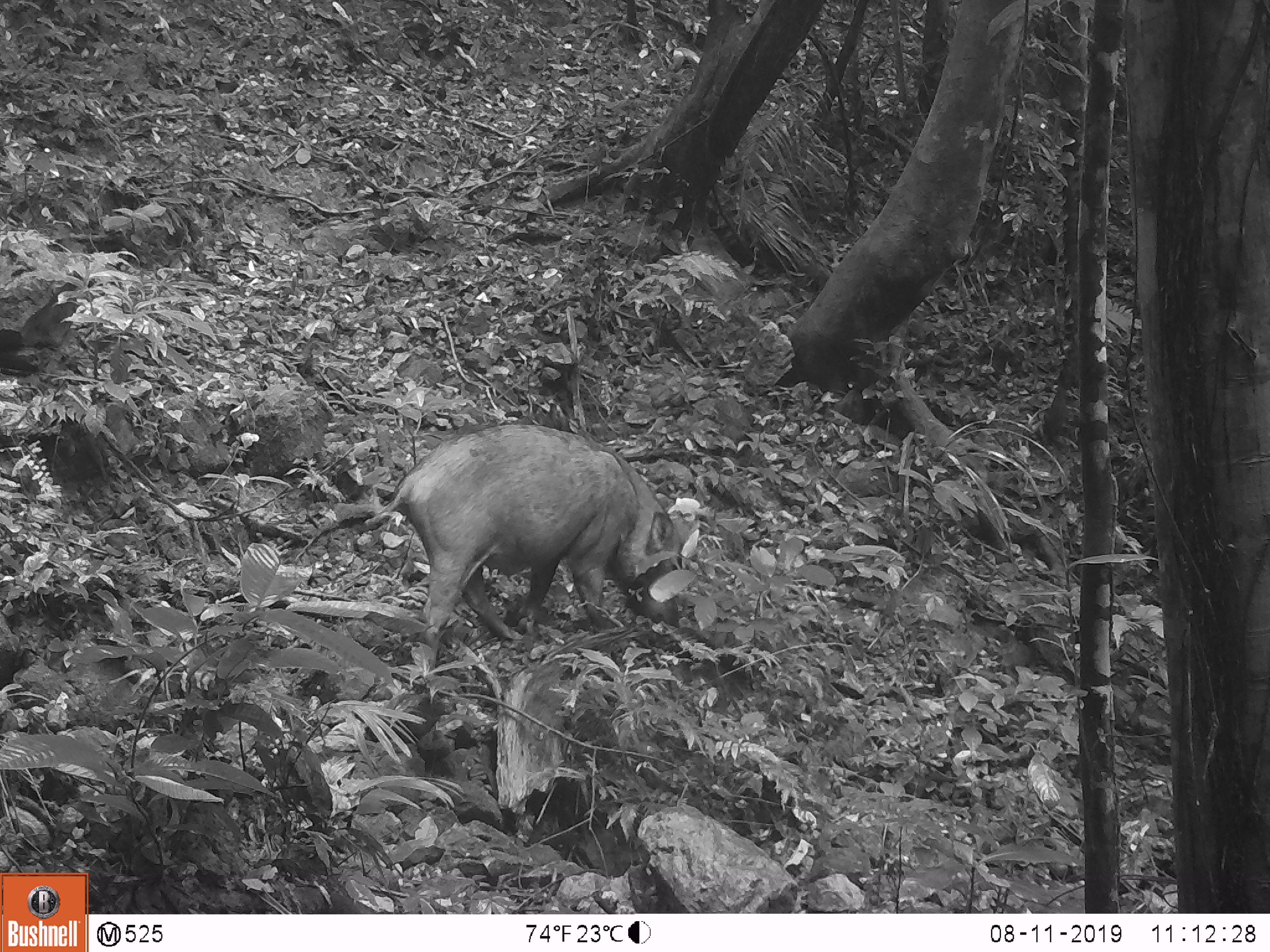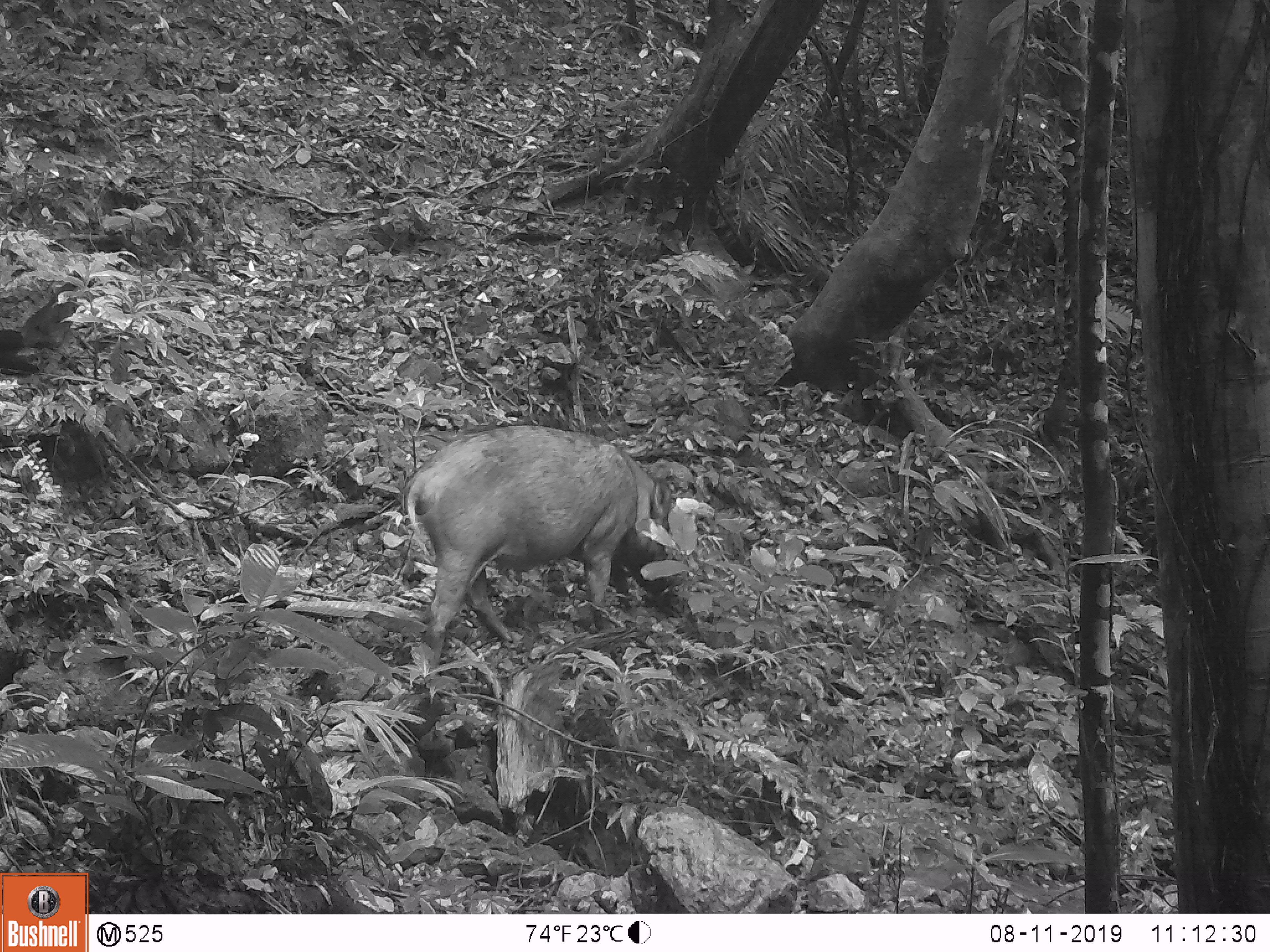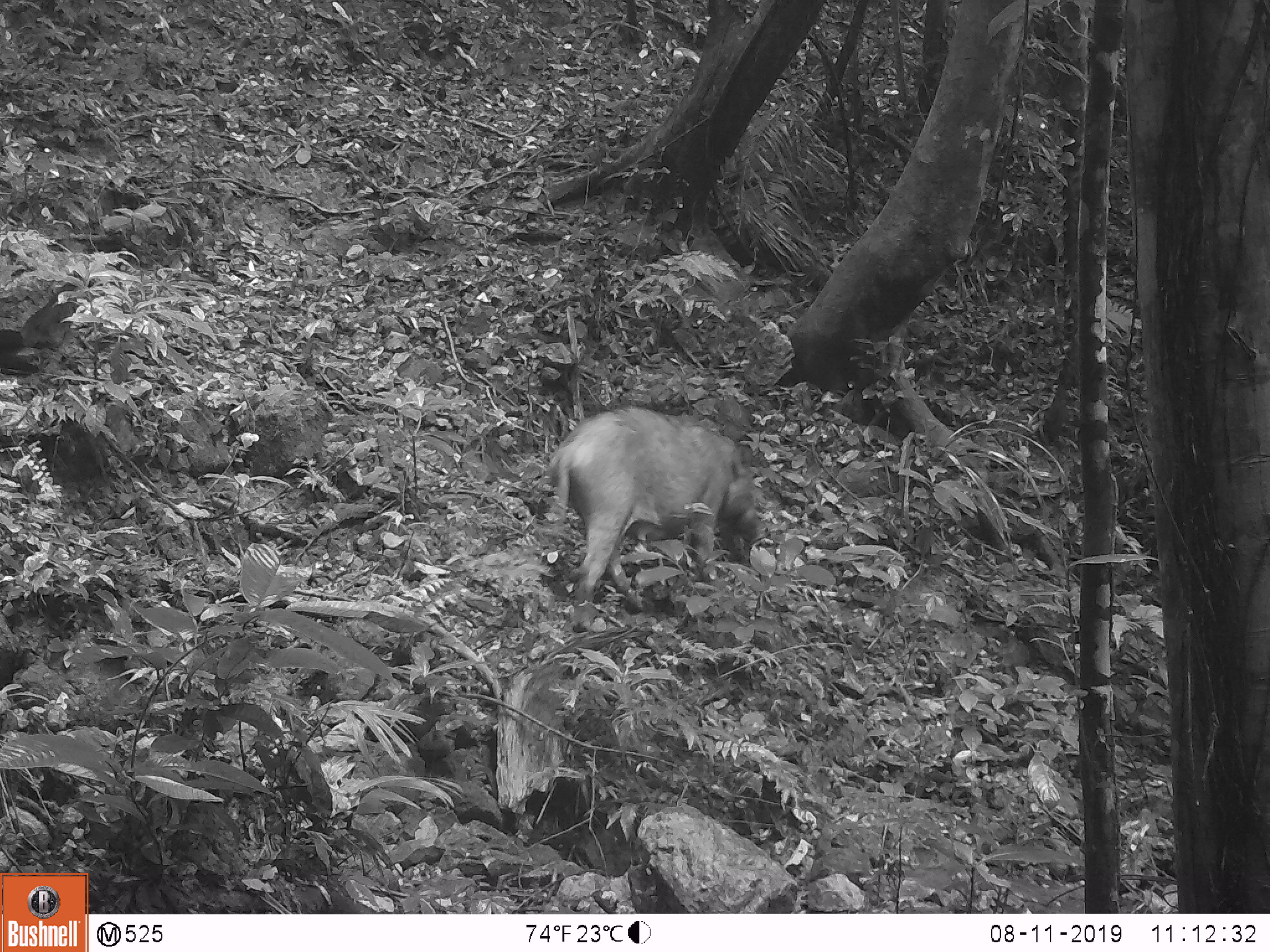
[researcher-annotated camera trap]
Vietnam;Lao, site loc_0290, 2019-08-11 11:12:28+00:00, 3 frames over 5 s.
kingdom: Animalia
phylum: Chordata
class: Mammalia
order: Artiodactyla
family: Suidae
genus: Sus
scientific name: Sus scrofa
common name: eurasian wild pig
Eurasian wild pig (Sus scrofa). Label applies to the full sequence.